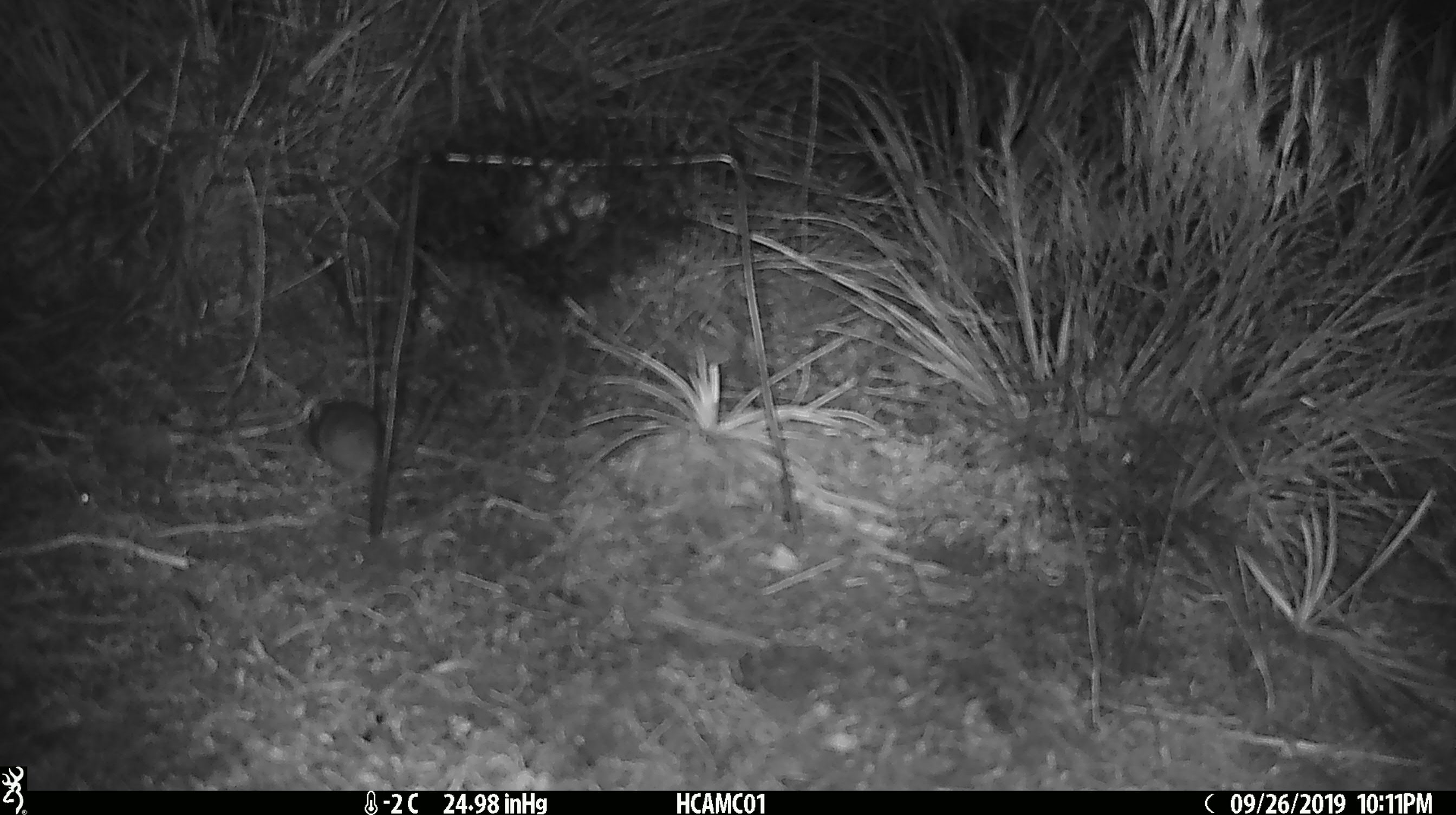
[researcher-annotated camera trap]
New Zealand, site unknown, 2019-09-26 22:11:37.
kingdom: Animalia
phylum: Chordata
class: Mammalia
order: Rodentia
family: Muridae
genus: Mus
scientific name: Mus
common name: mouse